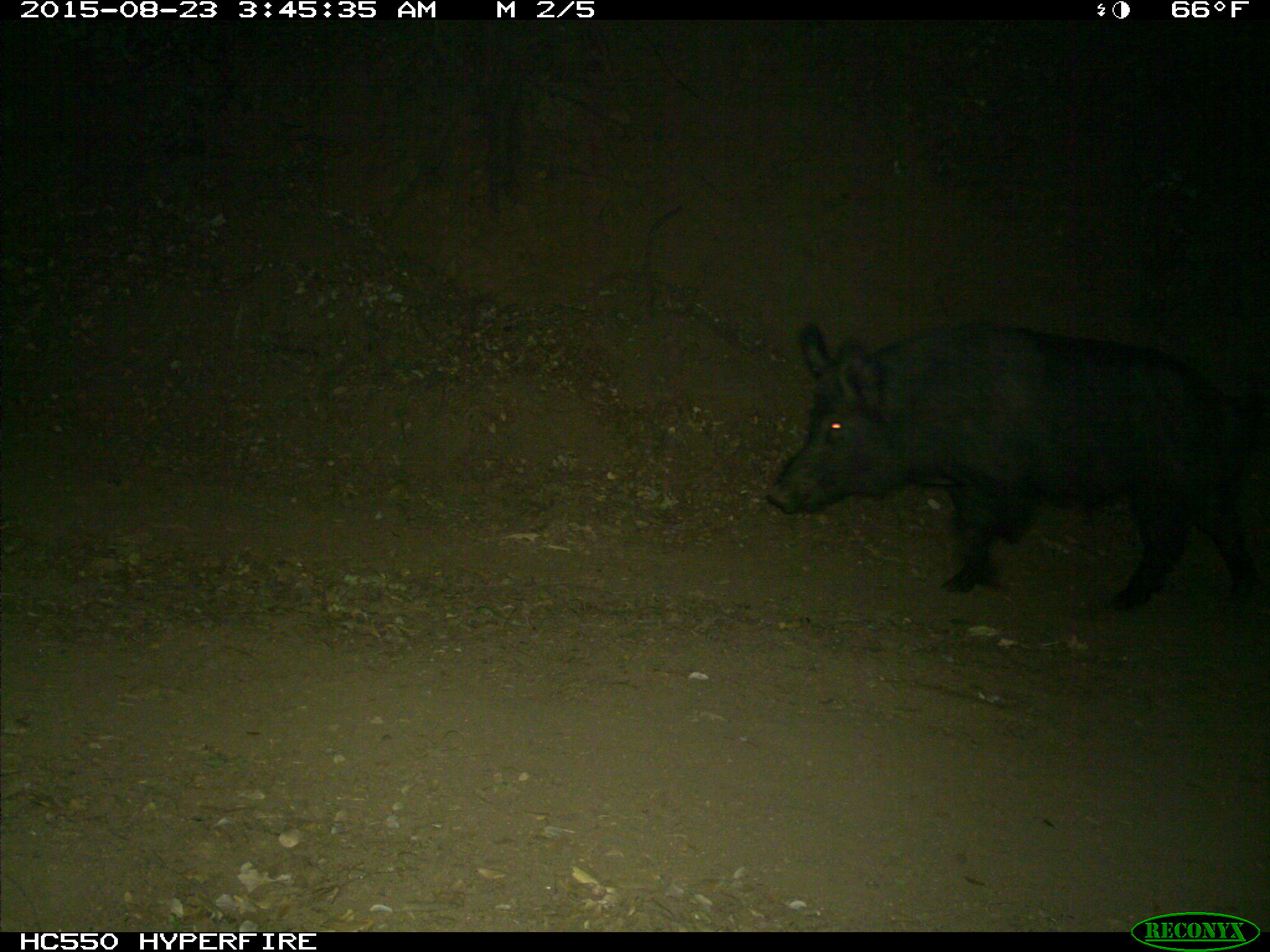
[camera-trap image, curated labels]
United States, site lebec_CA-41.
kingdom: Animalia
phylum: Chordata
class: Mammalia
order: Artiodactyla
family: Suidae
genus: Sus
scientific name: Sus scrofa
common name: wild boar